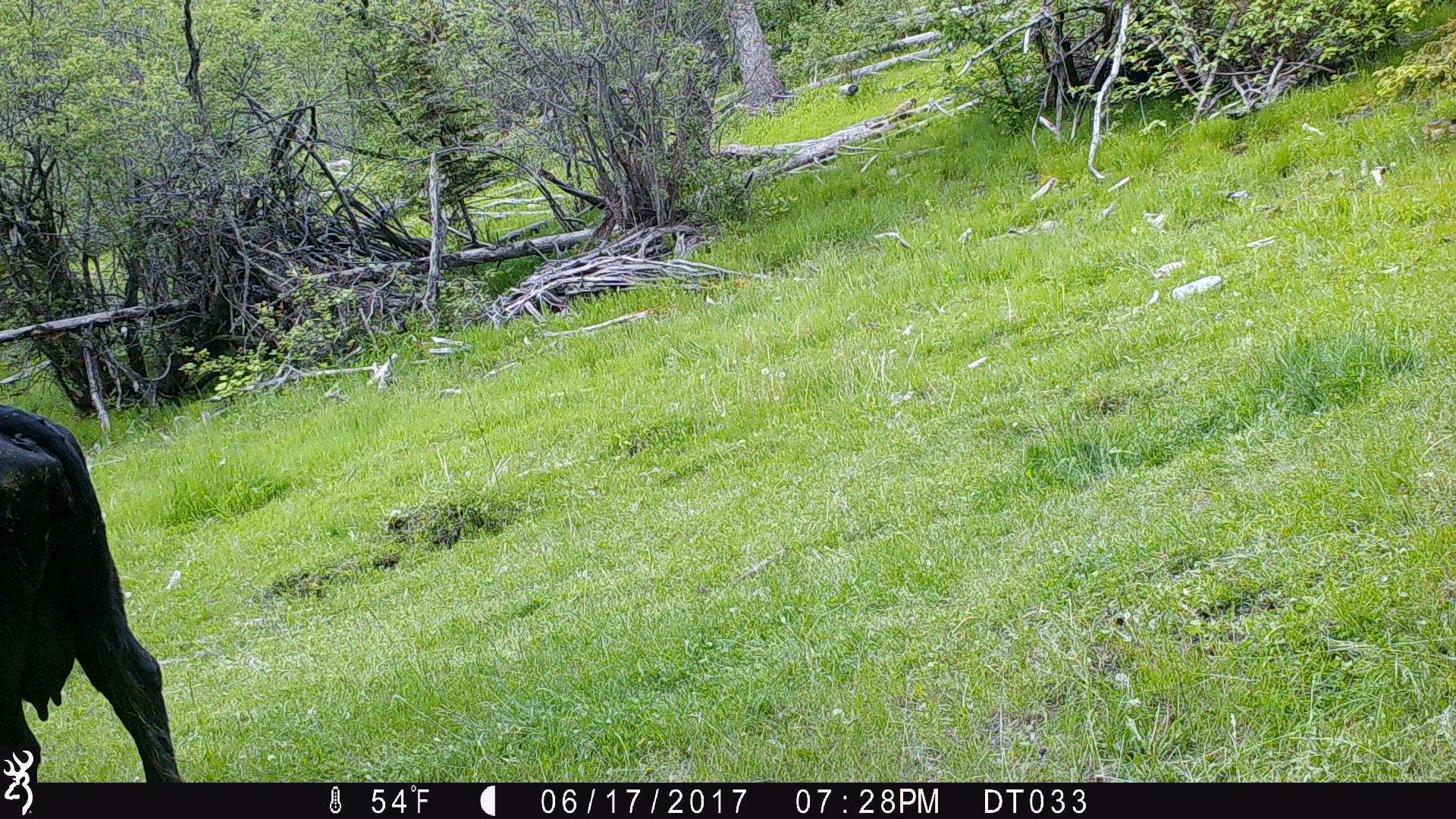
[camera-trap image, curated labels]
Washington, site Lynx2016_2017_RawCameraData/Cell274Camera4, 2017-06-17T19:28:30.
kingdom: Animalia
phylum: Chordata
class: Mammalia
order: Artiodactyla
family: Bovidae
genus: Bos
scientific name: Bos taurus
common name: domestic cattle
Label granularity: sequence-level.